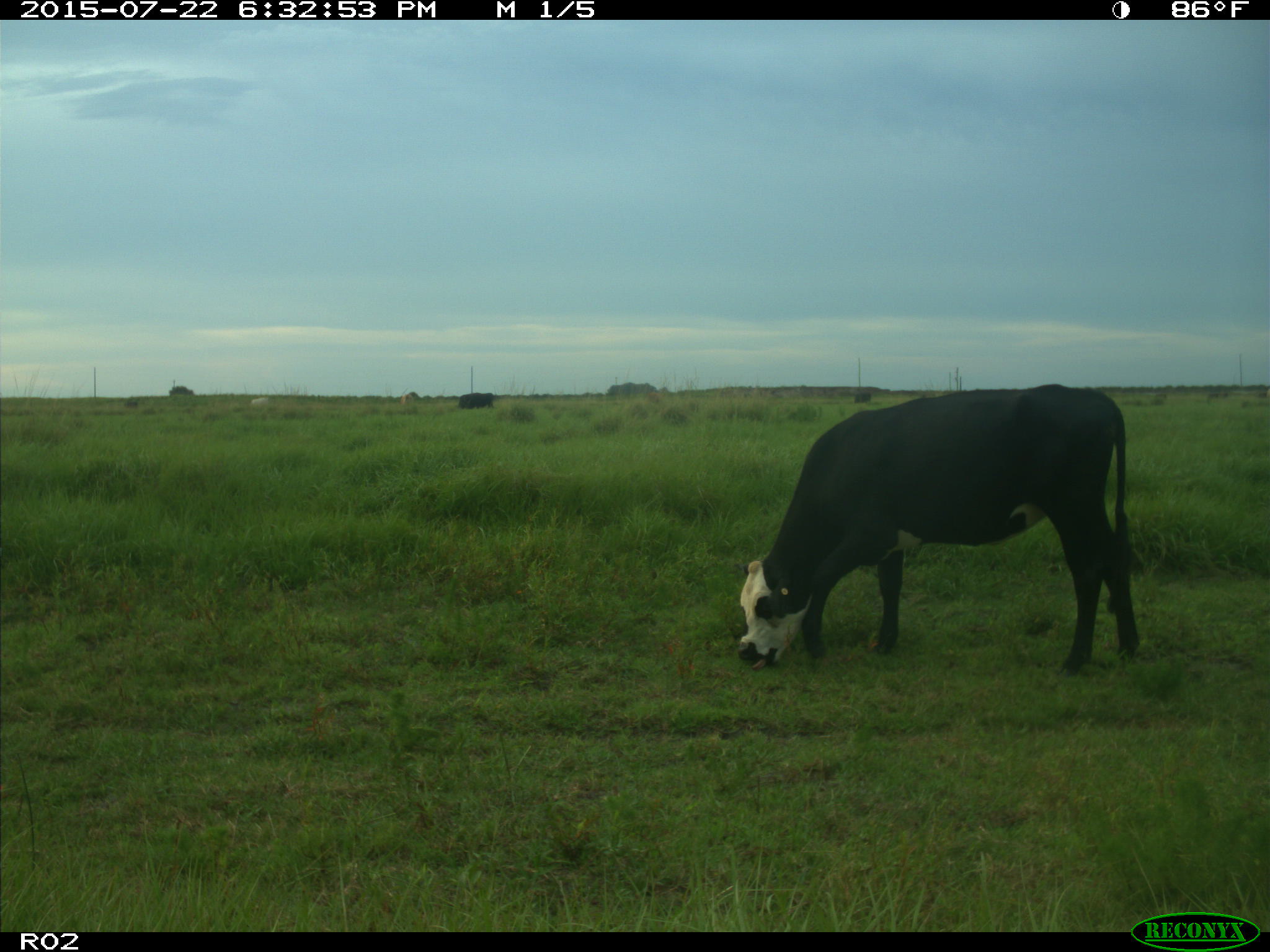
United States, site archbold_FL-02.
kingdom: Animalia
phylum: Chordata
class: Mammalia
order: Artiodactyla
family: Bovidae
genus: Bos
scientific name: Bos taurus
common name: domestic cow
Bos taurus (domestic cow).